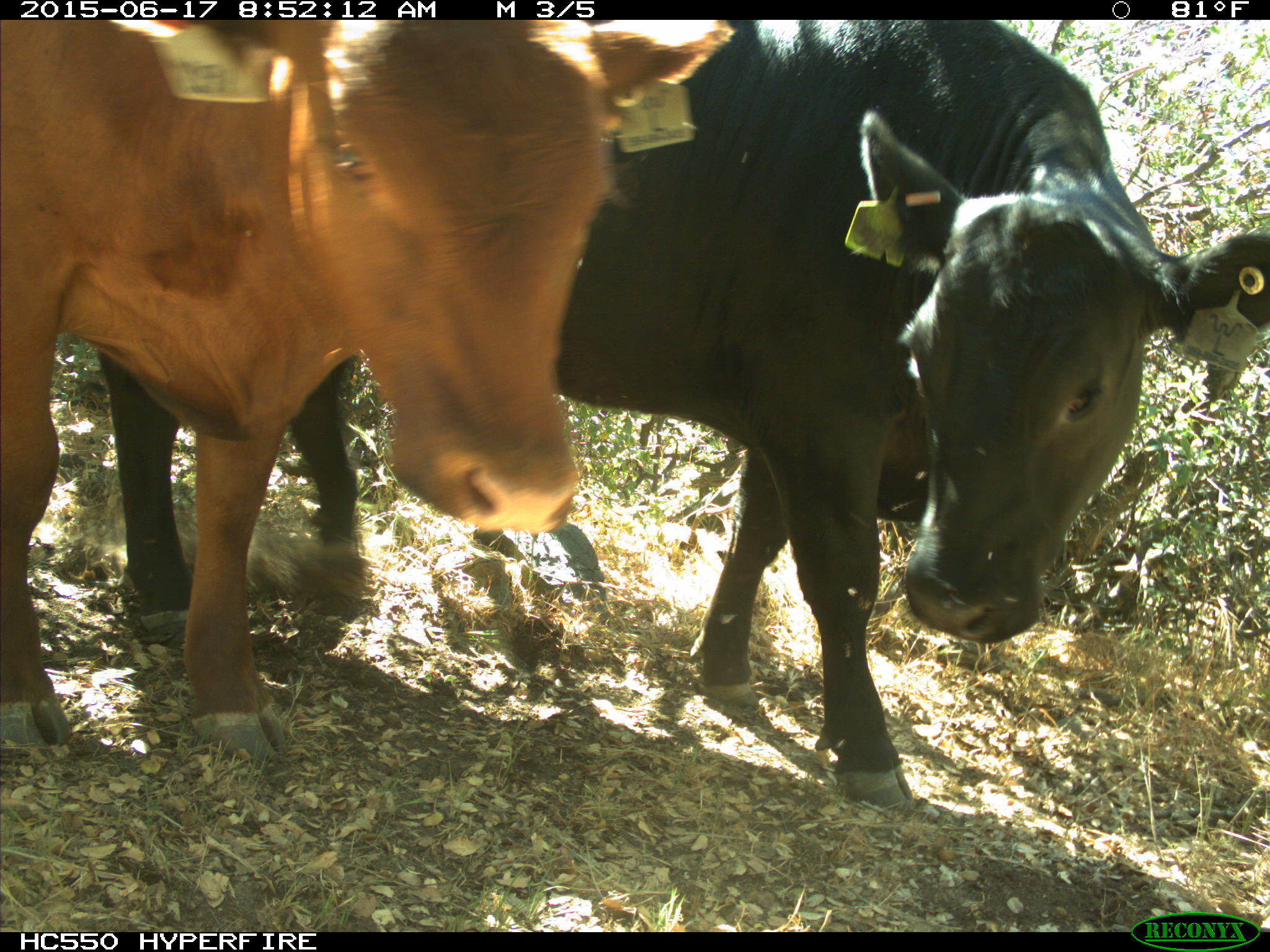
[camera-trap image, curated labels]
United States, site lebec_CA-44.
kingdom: Animalia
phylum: Chordata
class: Mammalia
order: Artiodactyla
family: Bovidae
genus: Bos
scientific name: Bos taurus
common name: domestic cow